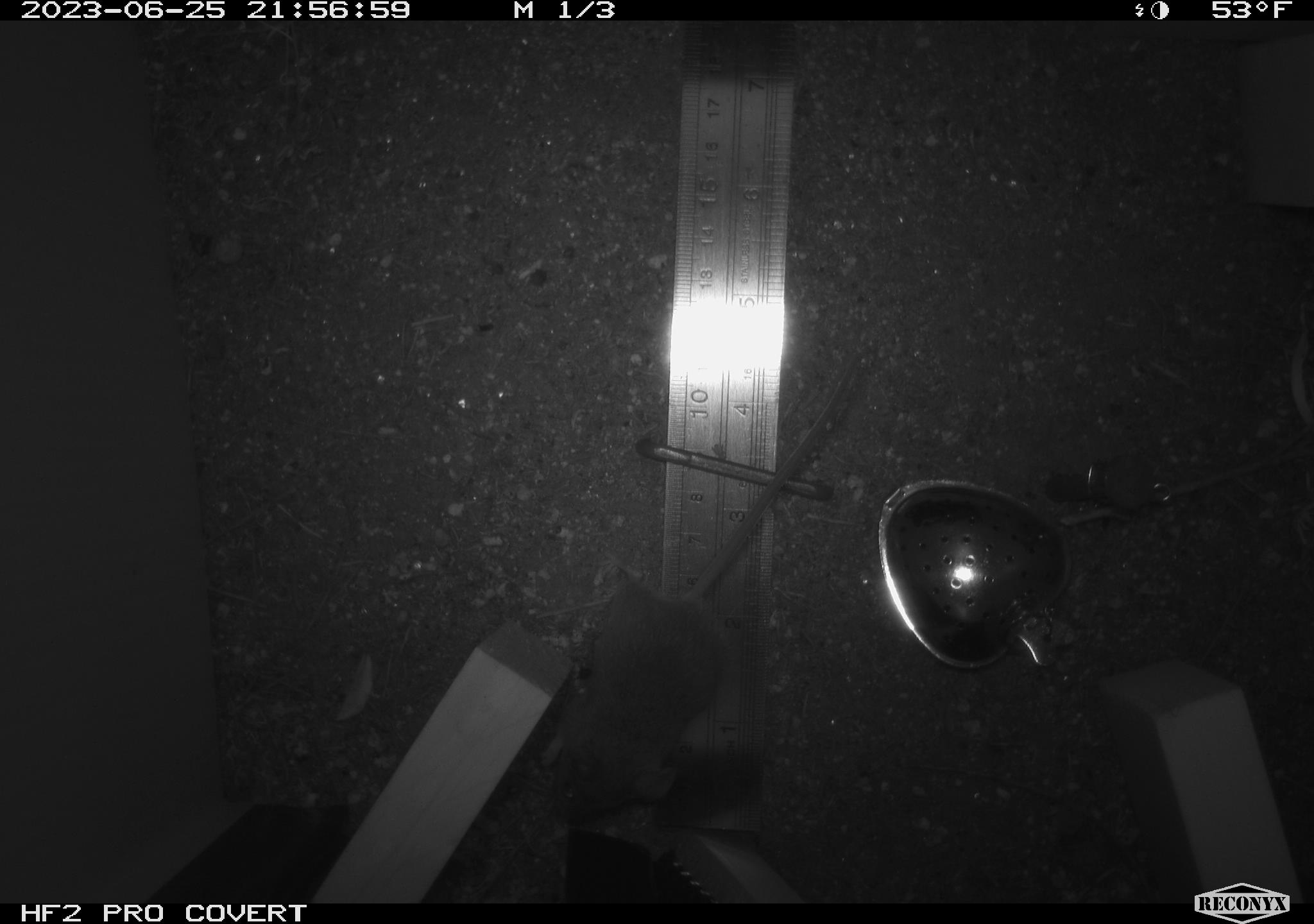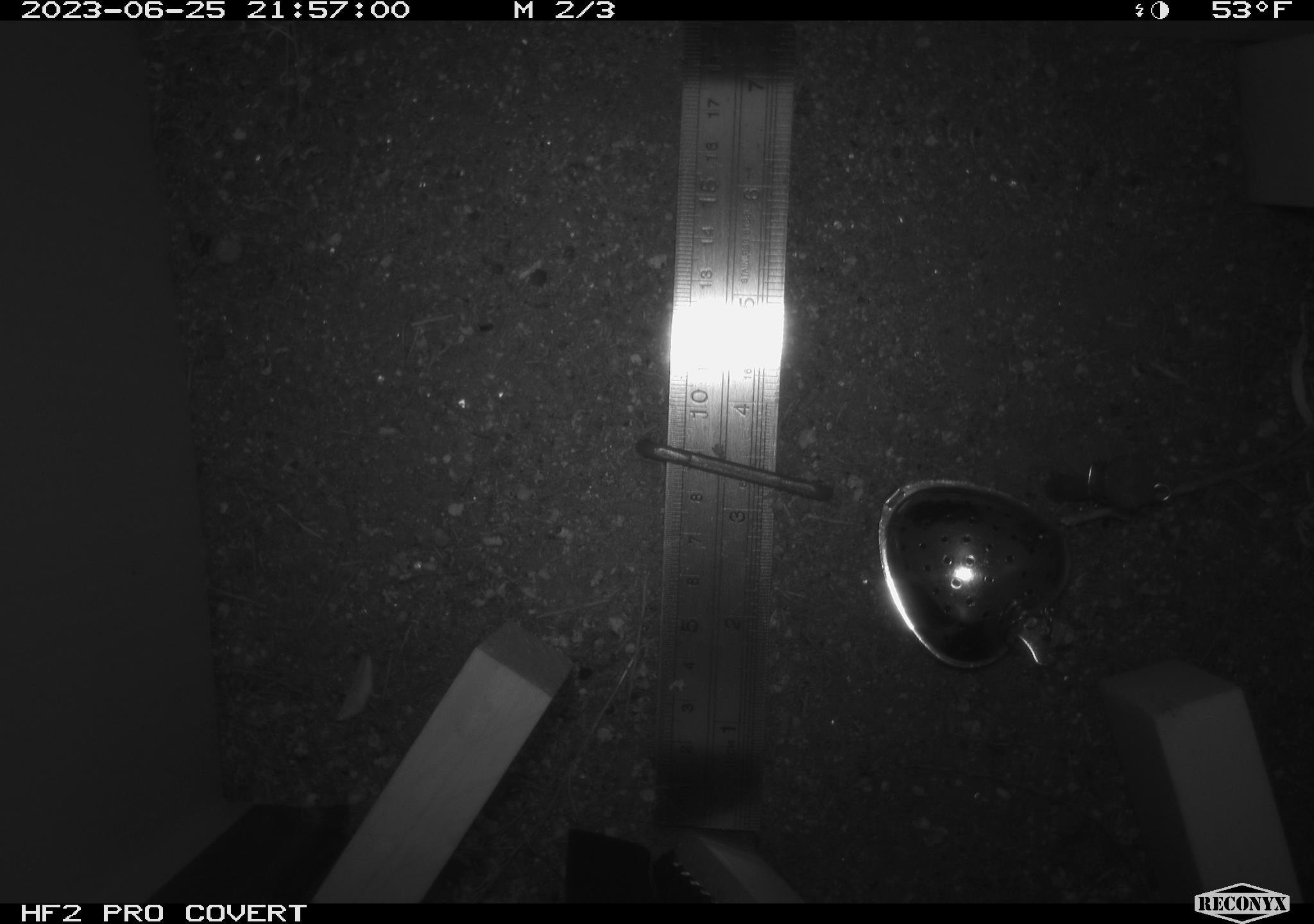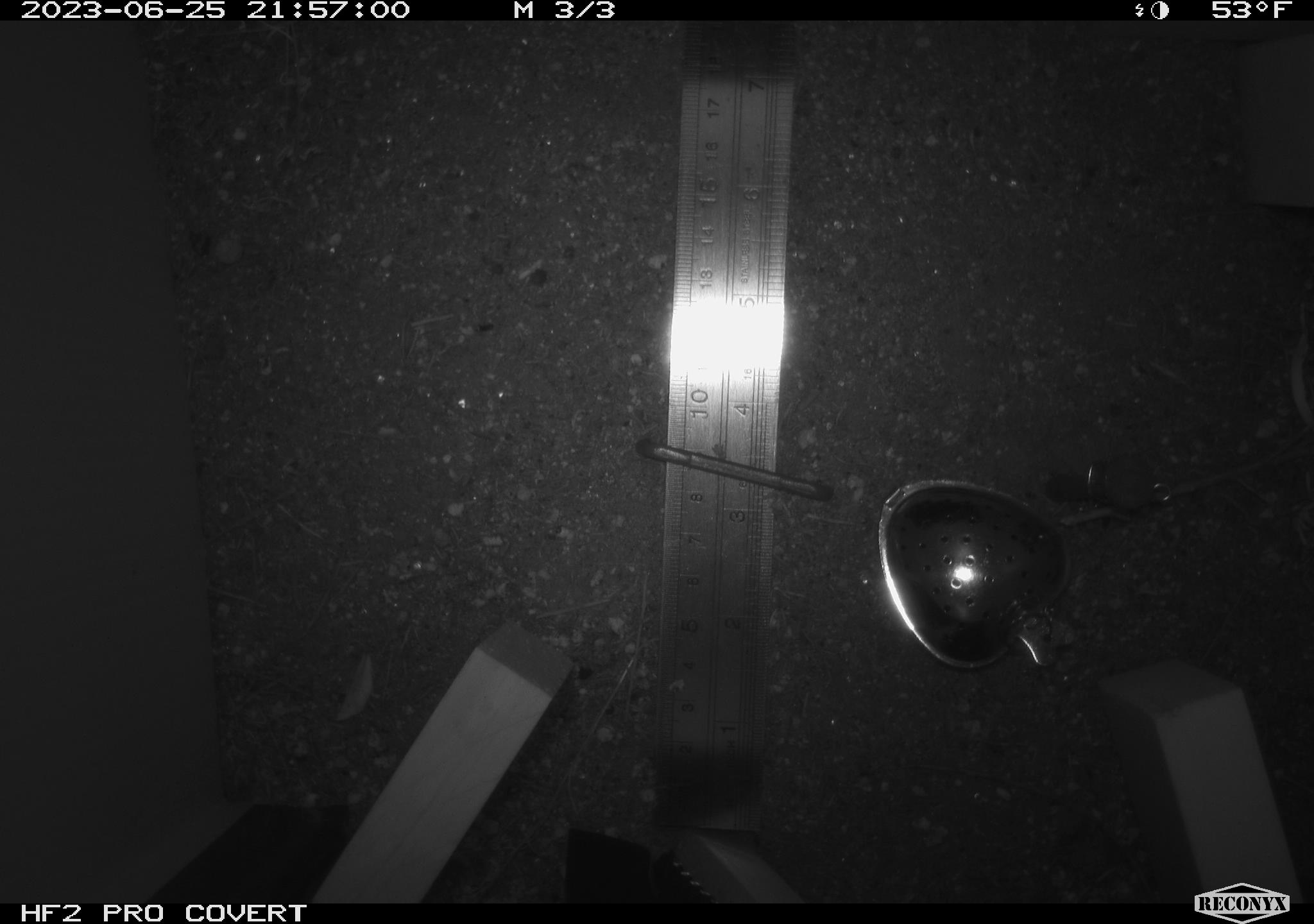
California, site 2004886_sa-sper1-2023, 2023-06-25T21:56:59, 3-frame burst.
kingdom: Animalia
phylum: Chordata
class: Mammalia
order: Rodentia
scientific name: Rodentia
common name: mouse species